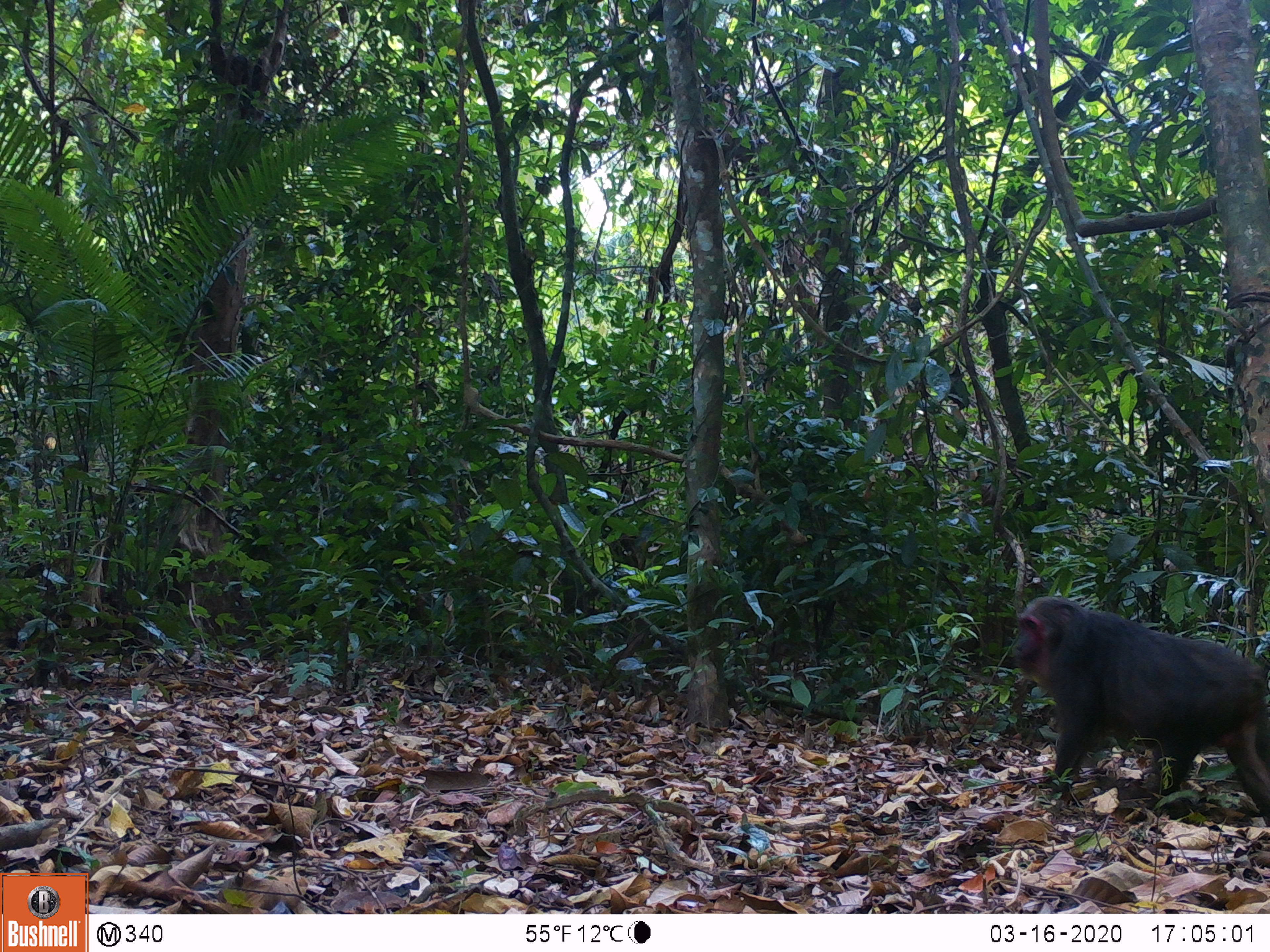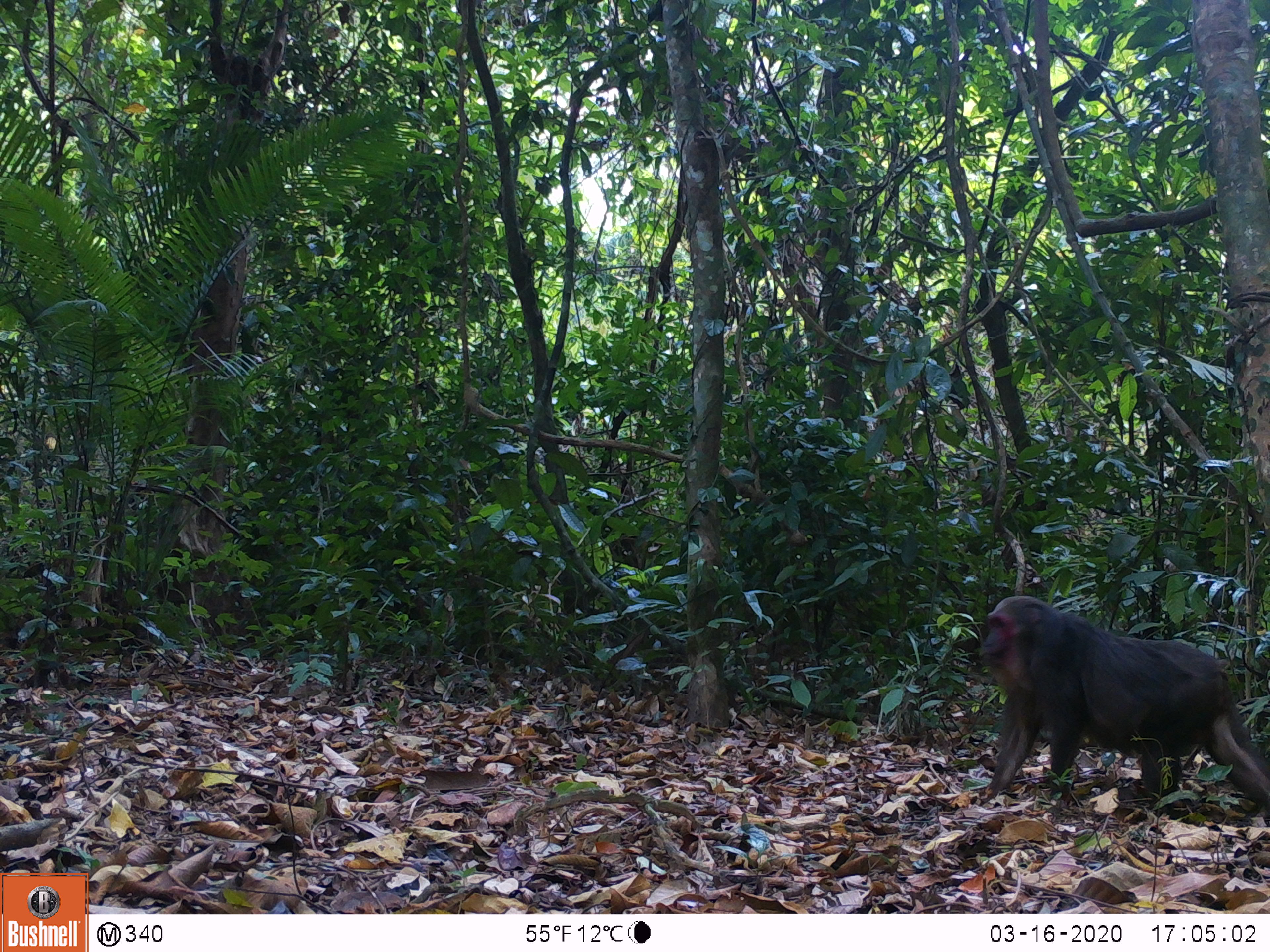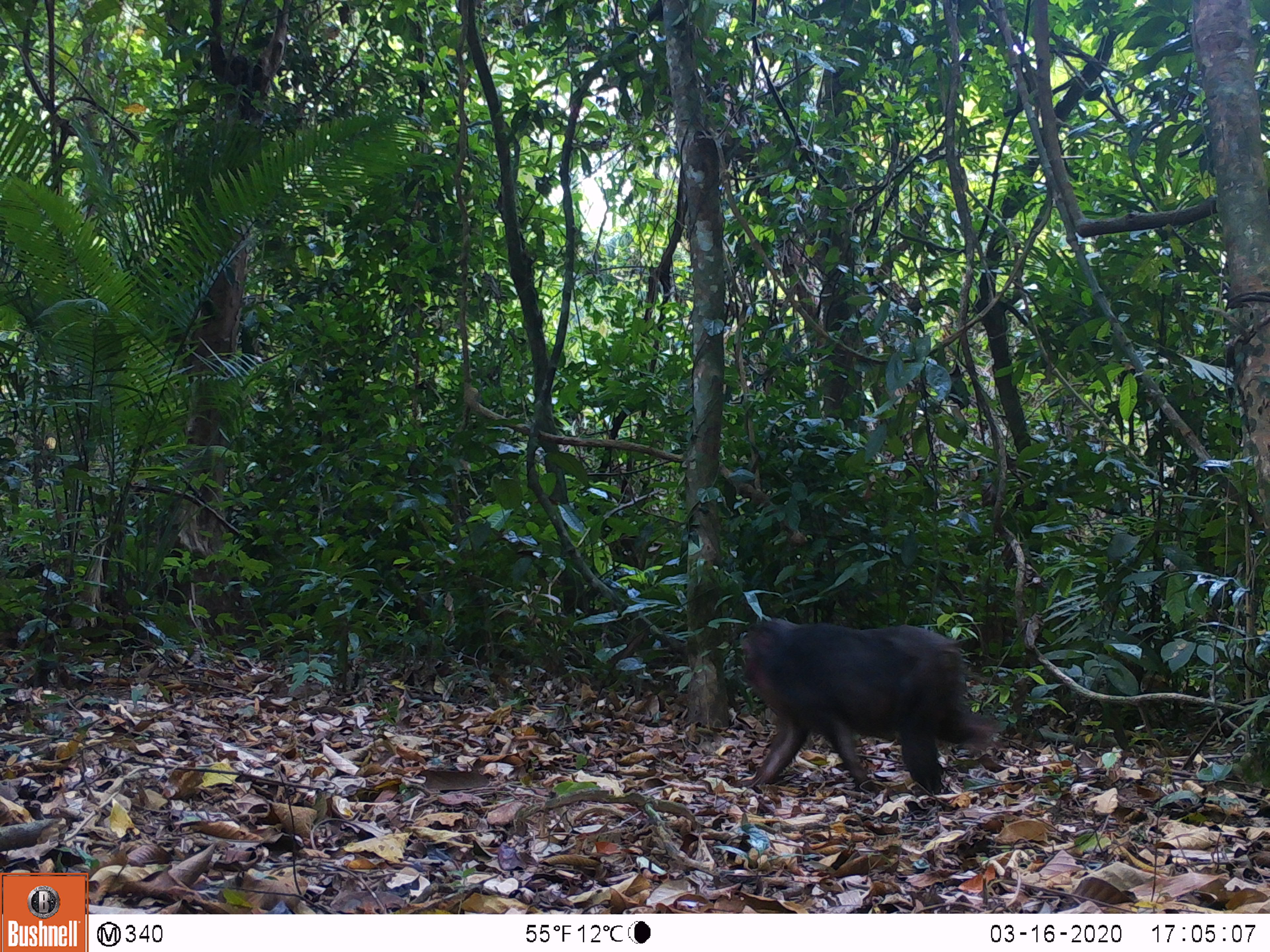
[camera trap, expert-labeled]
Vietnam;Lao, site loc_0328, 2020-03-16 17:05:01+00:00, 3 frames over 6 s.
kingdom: Animalia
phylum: Chordata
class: Mammalia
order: Primates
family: Cercopithecidae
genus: Macaca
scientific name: Macaca arctoides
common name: stump-tailed macaque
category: stump tailed macaque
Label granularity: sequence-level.